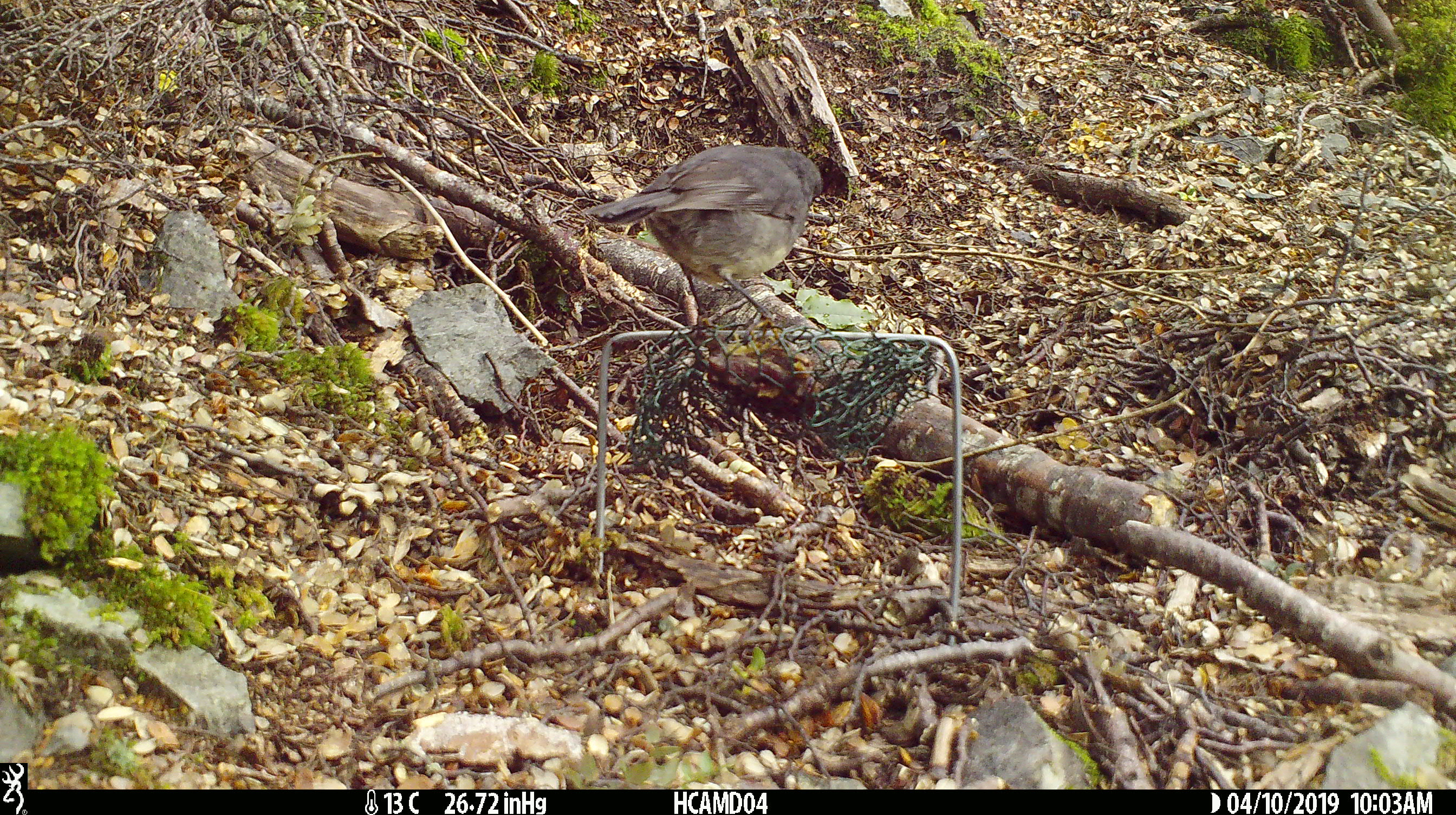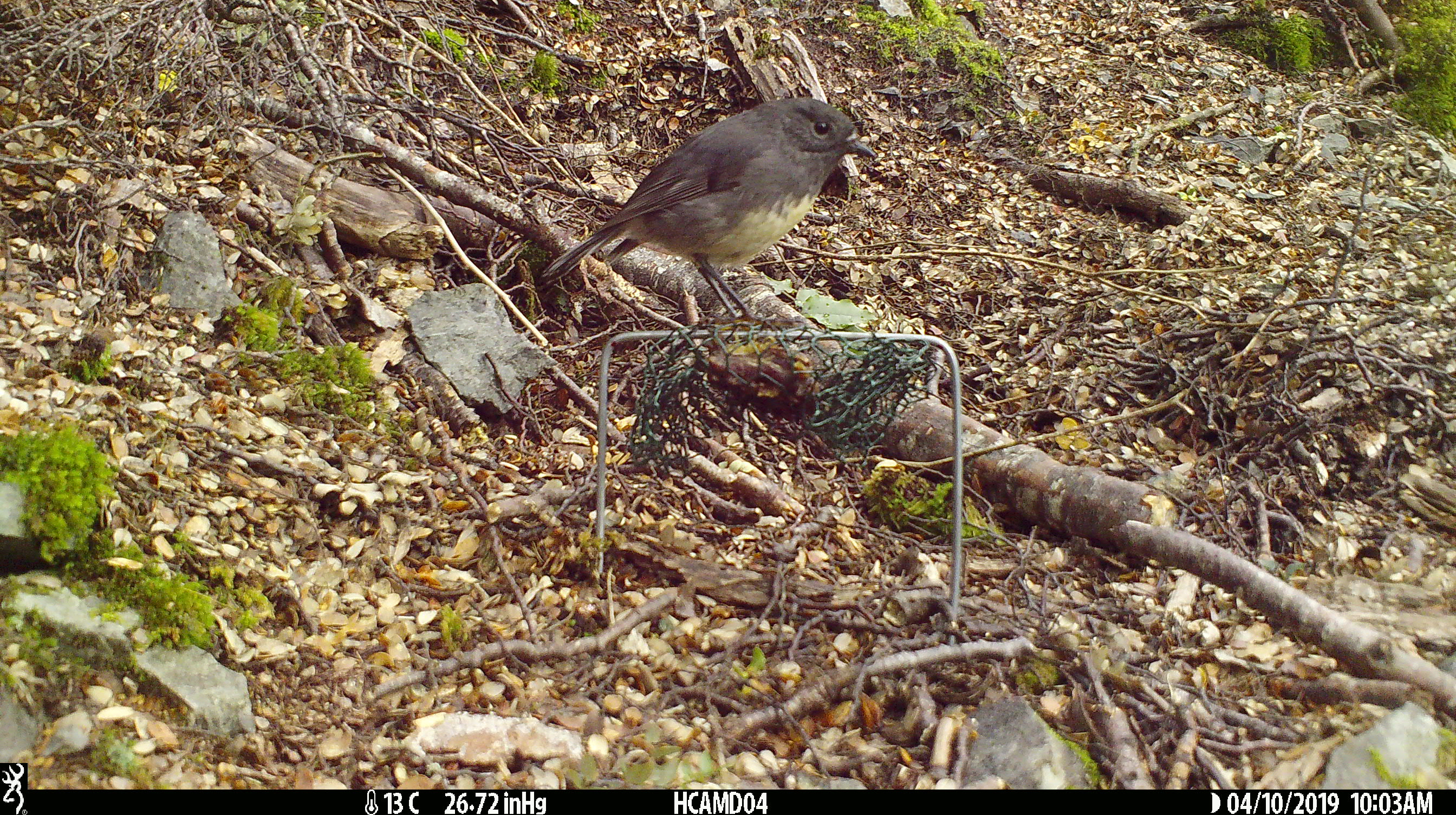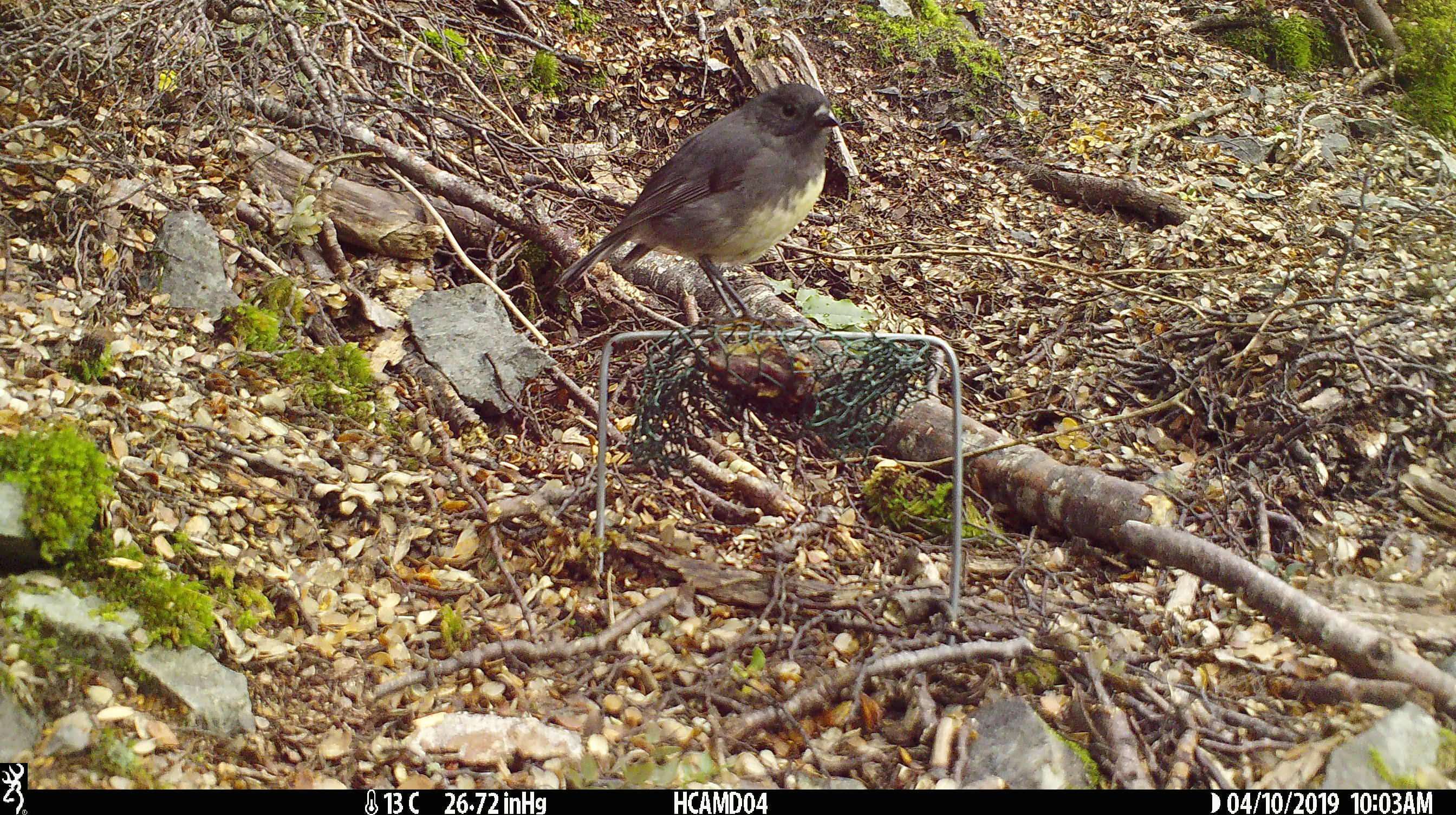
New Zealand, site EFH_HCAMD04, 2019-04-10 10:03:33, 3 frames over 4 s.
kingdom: Animalia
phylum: Chordata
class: Aves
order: Passeriformes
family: Petroicidae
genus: Petroica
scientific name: Petroica australis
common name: new zealand robin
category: robin